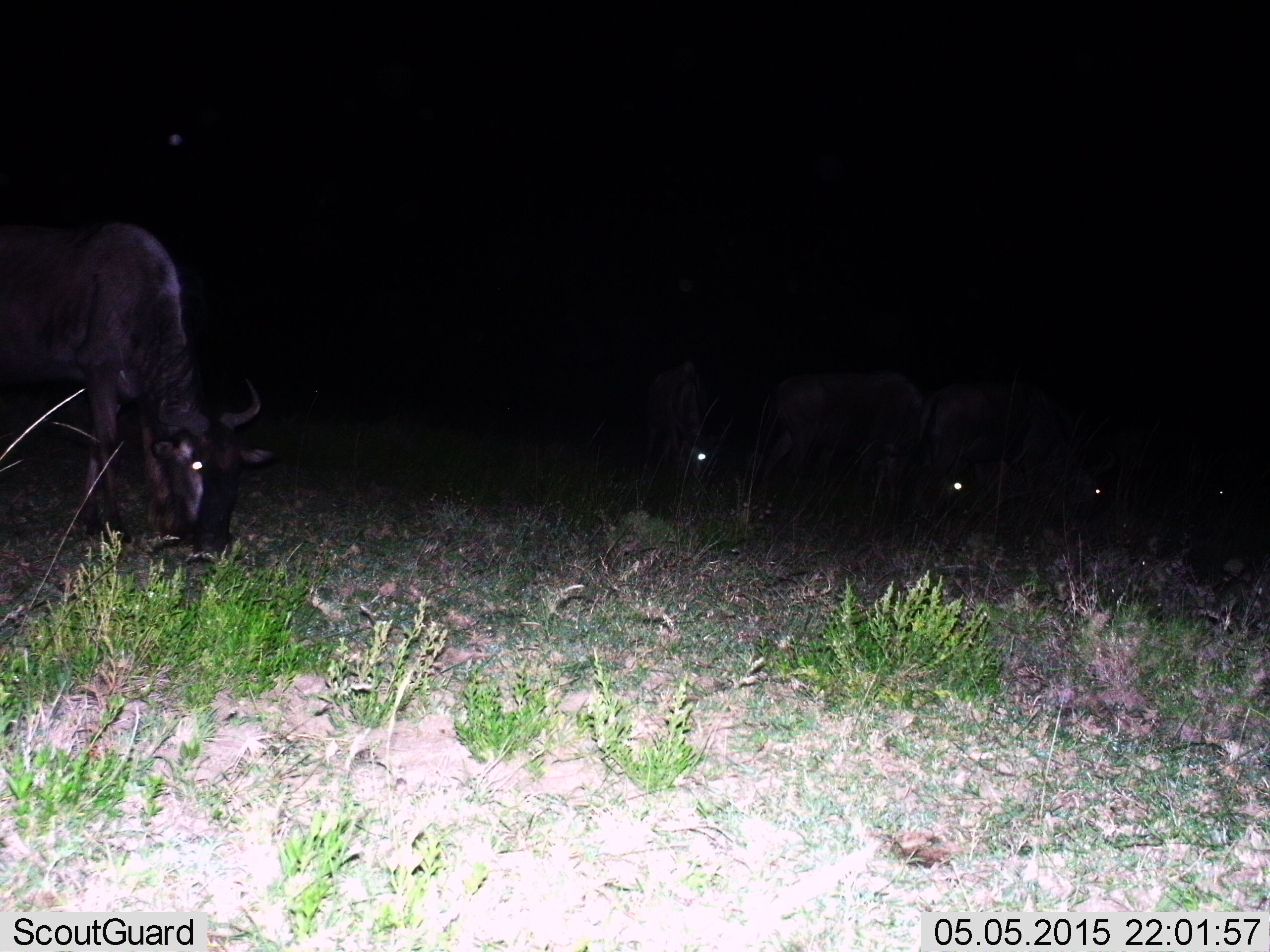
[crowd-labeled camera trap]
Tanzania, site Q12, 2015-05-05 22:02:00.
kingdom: Animalia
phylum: Chordata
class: Mammalia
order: Artiodactyla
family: Bovidae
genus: Connochaetes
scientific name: Connochaetes taurinus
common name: blue wildebeest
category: wildebeest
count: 4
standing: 33%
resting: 11%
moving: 0%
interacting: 0%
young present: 0%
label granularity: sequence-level